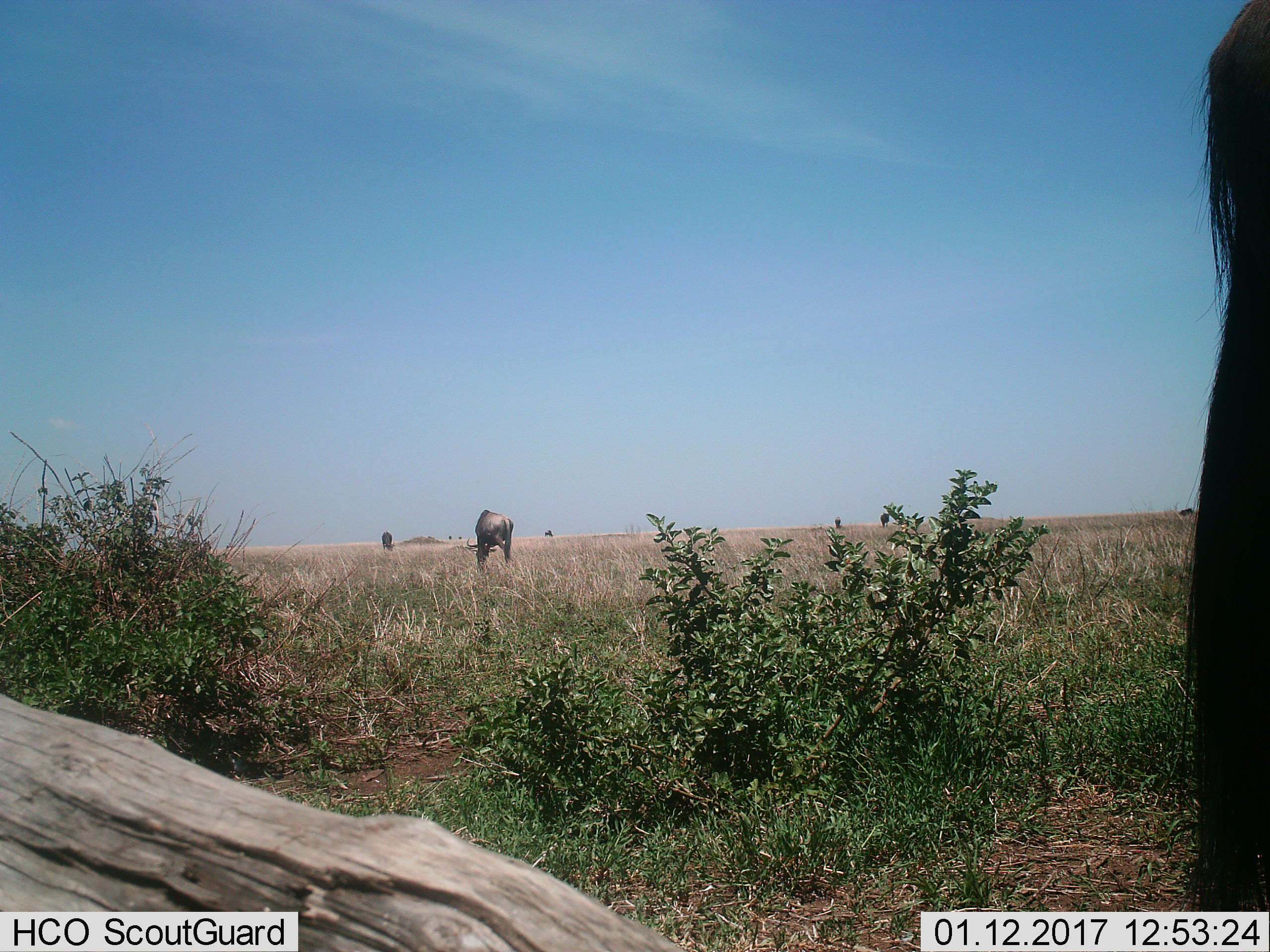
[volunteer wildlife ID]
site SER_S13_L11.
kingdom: Animalia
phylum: Chordata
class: Mammalia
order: Artiodactyla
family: Bovidae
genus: Connochaetes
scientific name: Connochaetes taurinus taurinus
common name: blue wildebeest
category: wildebeestblue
Wildebeestblue (blue wildebeest) (Connochaetes taurinus taurinus), count 3. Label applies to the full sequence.